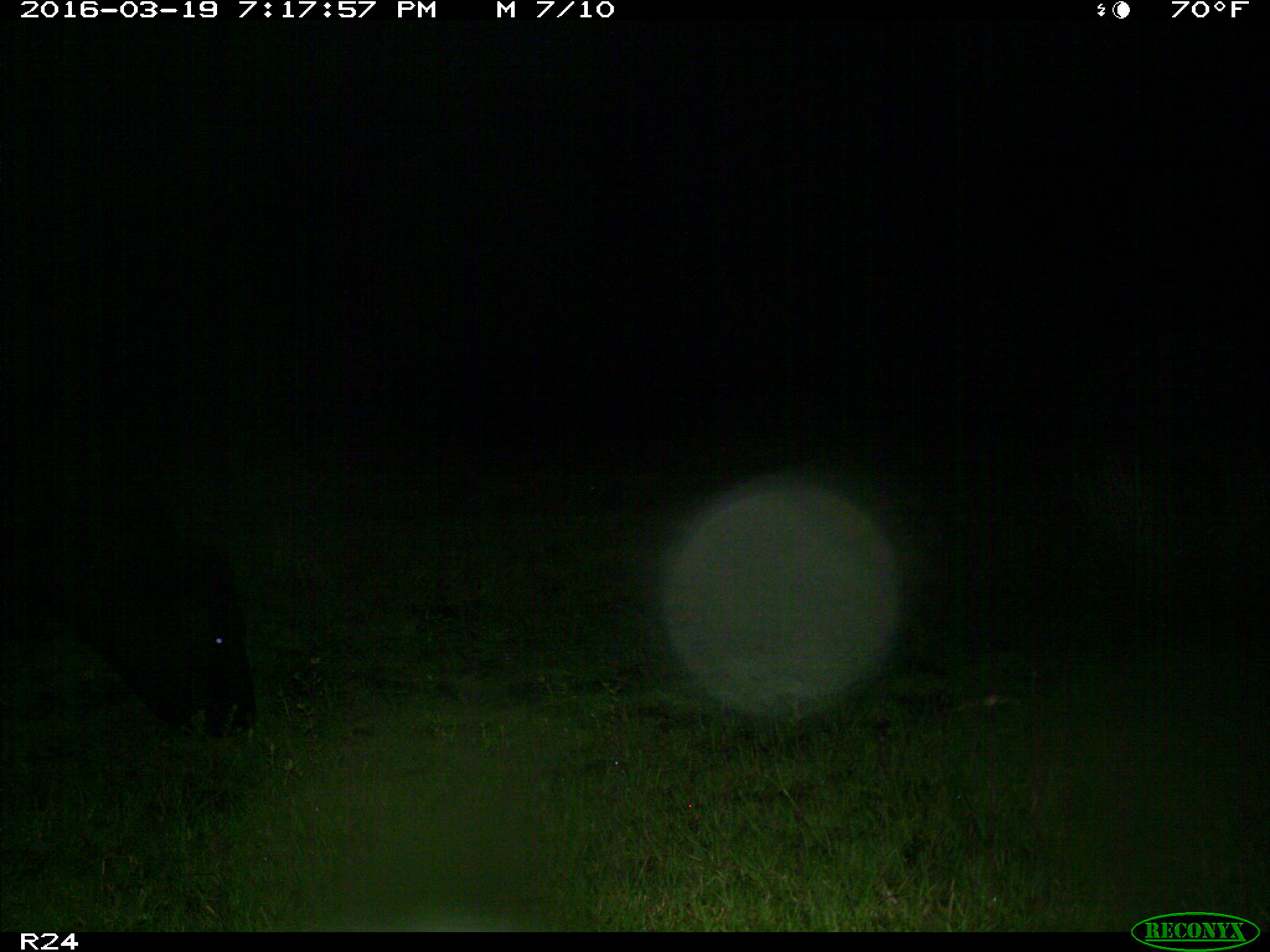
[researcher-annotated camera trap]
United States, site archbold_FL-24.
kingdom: Animalia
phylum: Chordata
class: Mammalia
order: Artiodactyla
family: Bovidae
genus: Bos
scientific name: Bos taurus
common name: domestic cow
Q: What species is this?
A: Bos taurus (domestic cow).